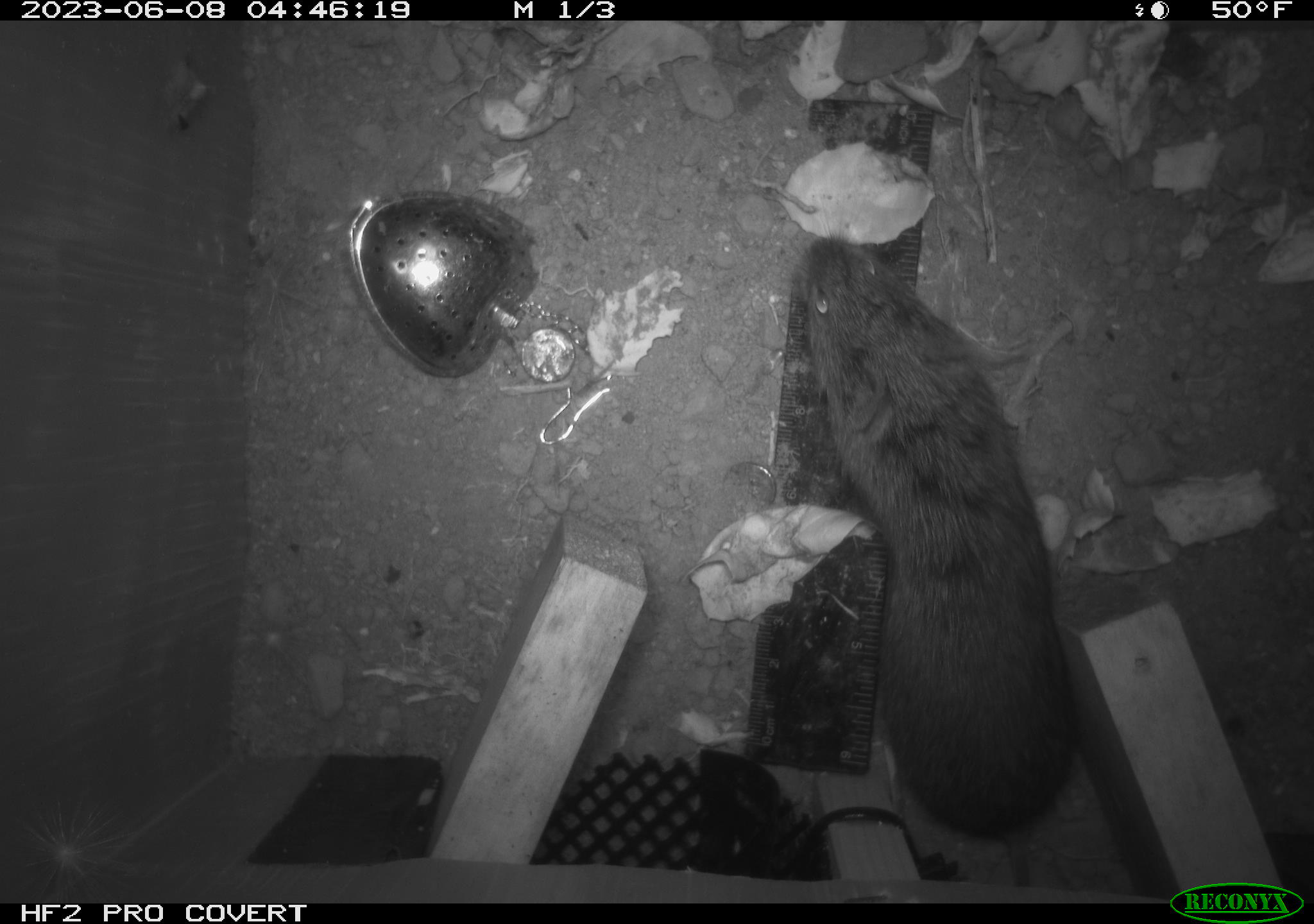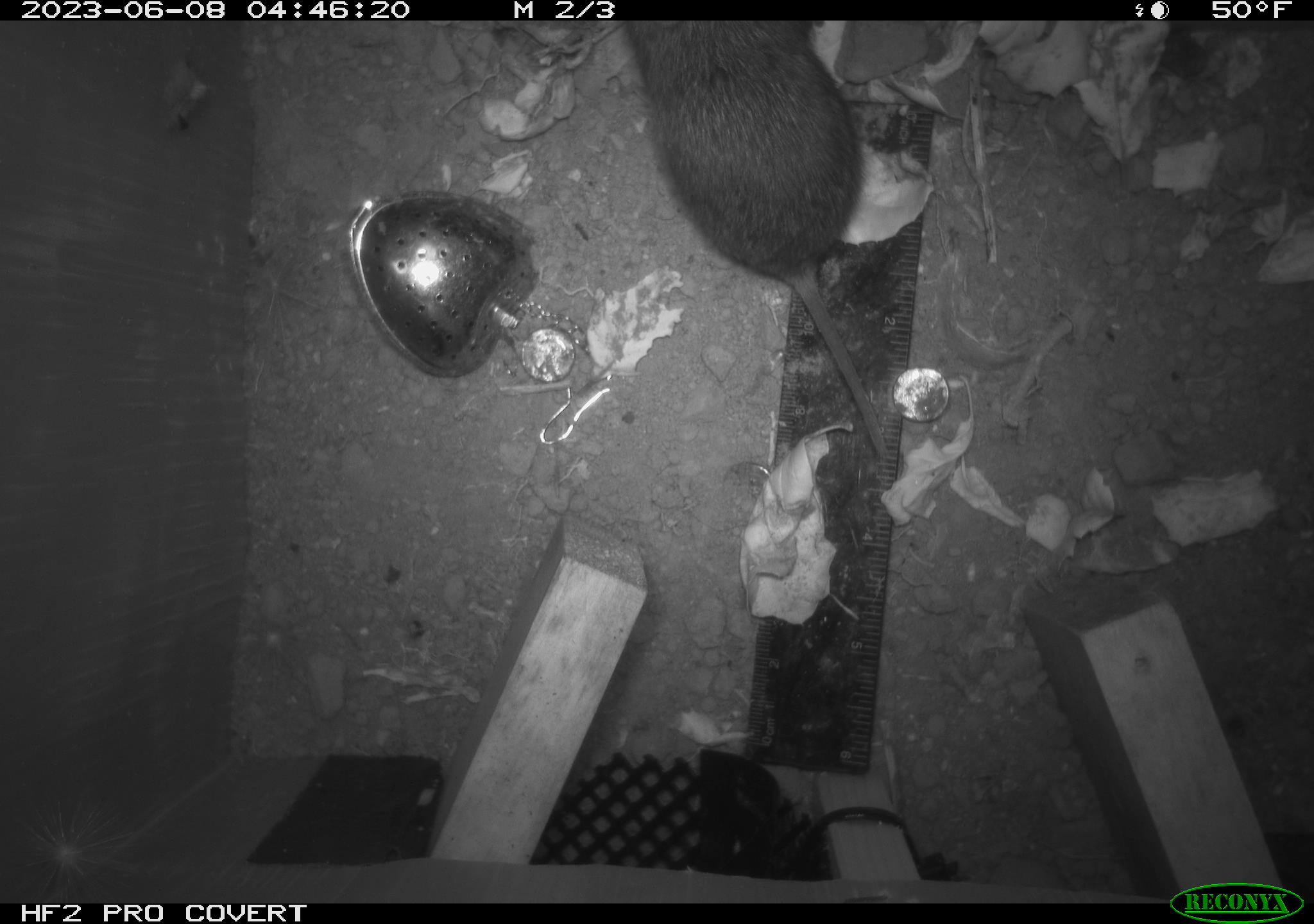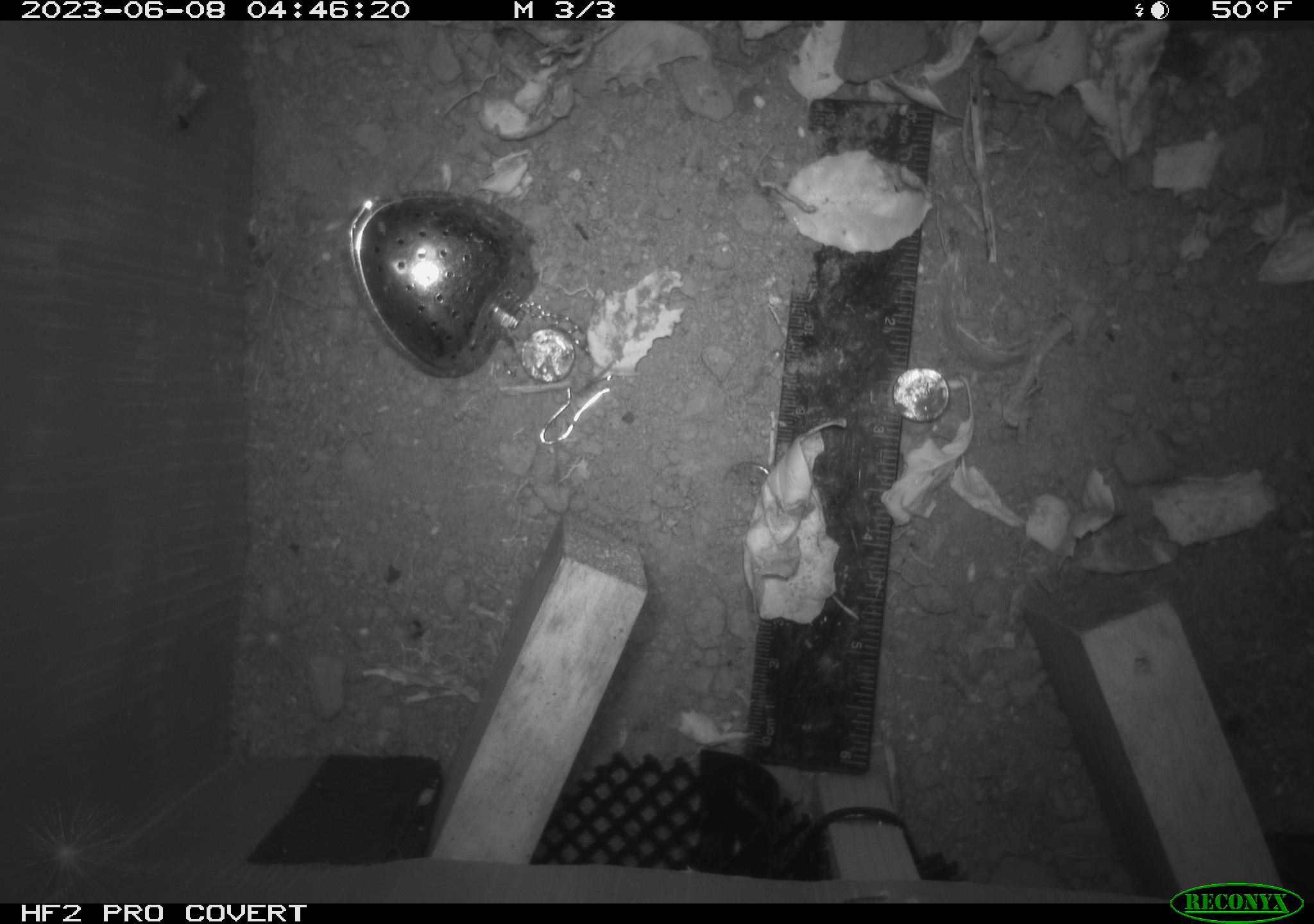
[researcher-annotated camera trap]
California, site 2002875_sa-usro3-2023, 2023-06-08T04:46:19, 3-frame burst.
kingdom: Animalia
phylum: Chordata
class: Mammalia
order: Rodentia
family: Cricetidae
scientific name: Arvicolinae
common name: voles, lemmings, and muskrats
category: arvicolinae subfamily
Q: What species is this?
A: Arvicolinae subfamily (voles, lemmings, and muskrats) (Arvicolinae).